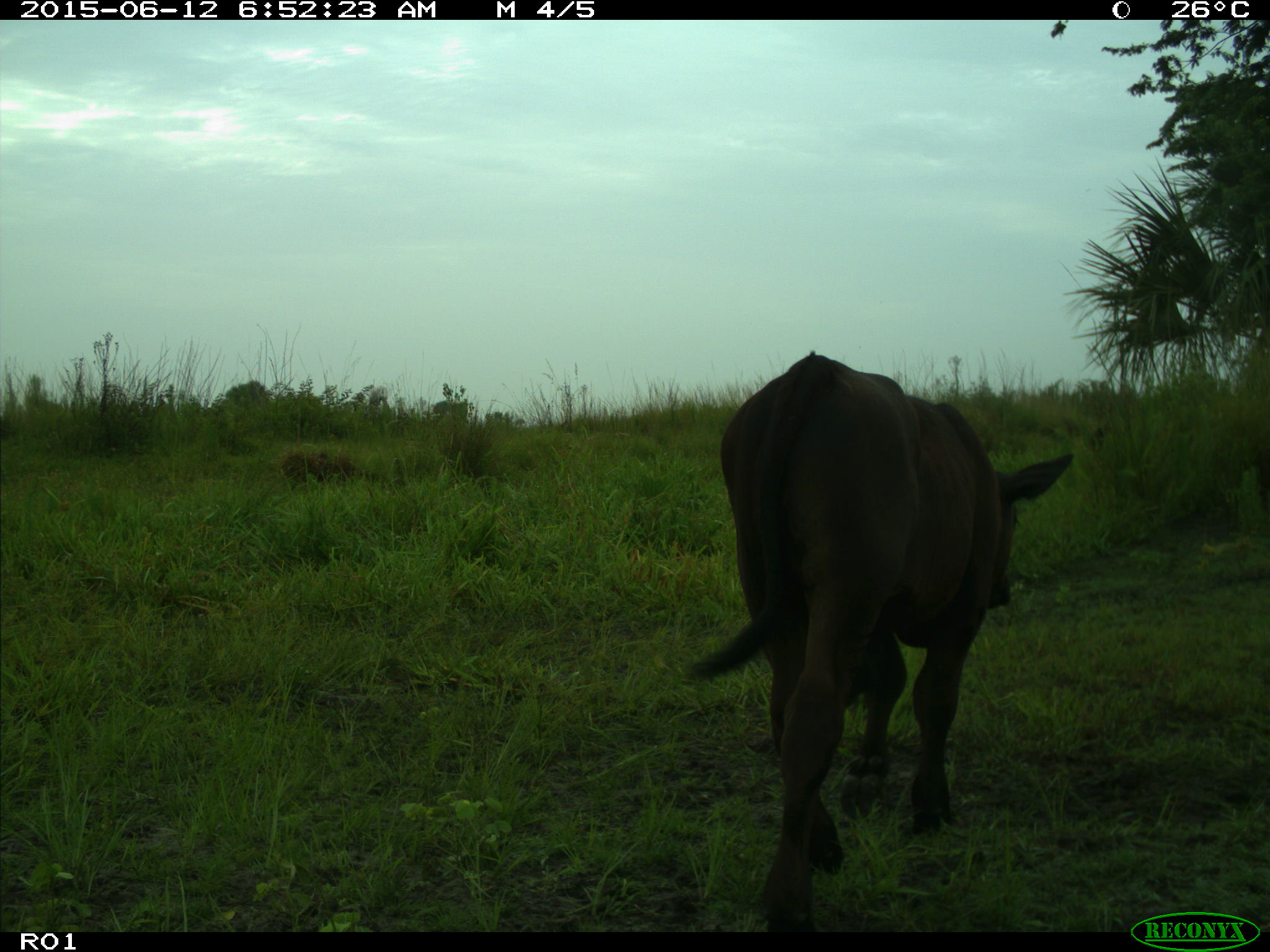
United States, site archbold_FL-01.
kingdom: Animalia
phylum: Chordata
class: Mammalia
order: Artiodactyla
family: Bovidae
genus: Bos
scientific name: Bos taurus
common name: domestic cow